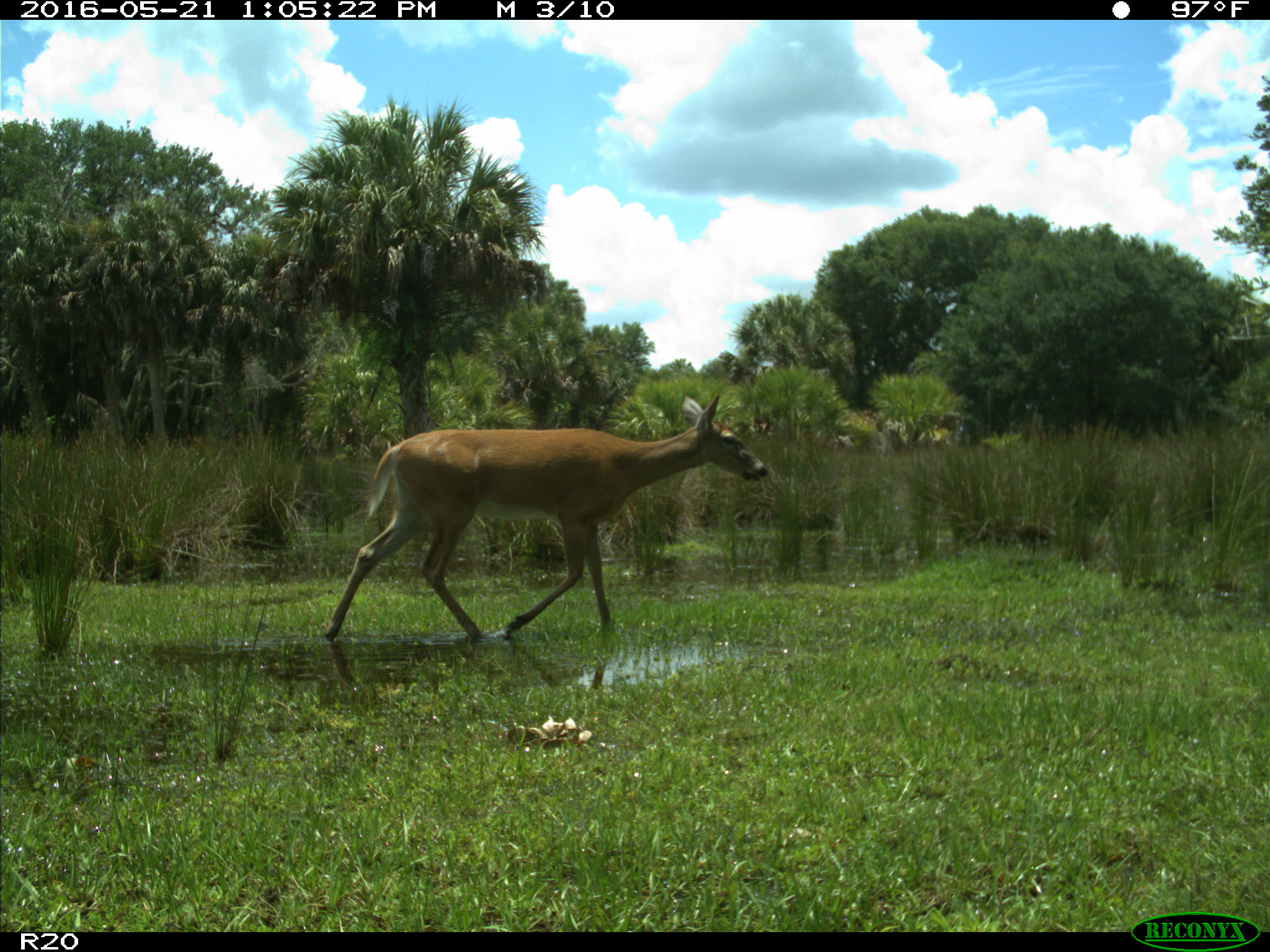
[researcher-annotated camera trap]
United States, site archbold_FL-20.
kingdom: Animalia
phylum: Chordata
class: Mammalia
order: Artiodactyla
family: Cervidae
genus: Odocoileus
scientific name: Odocoileus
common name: deer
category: unidentified deer